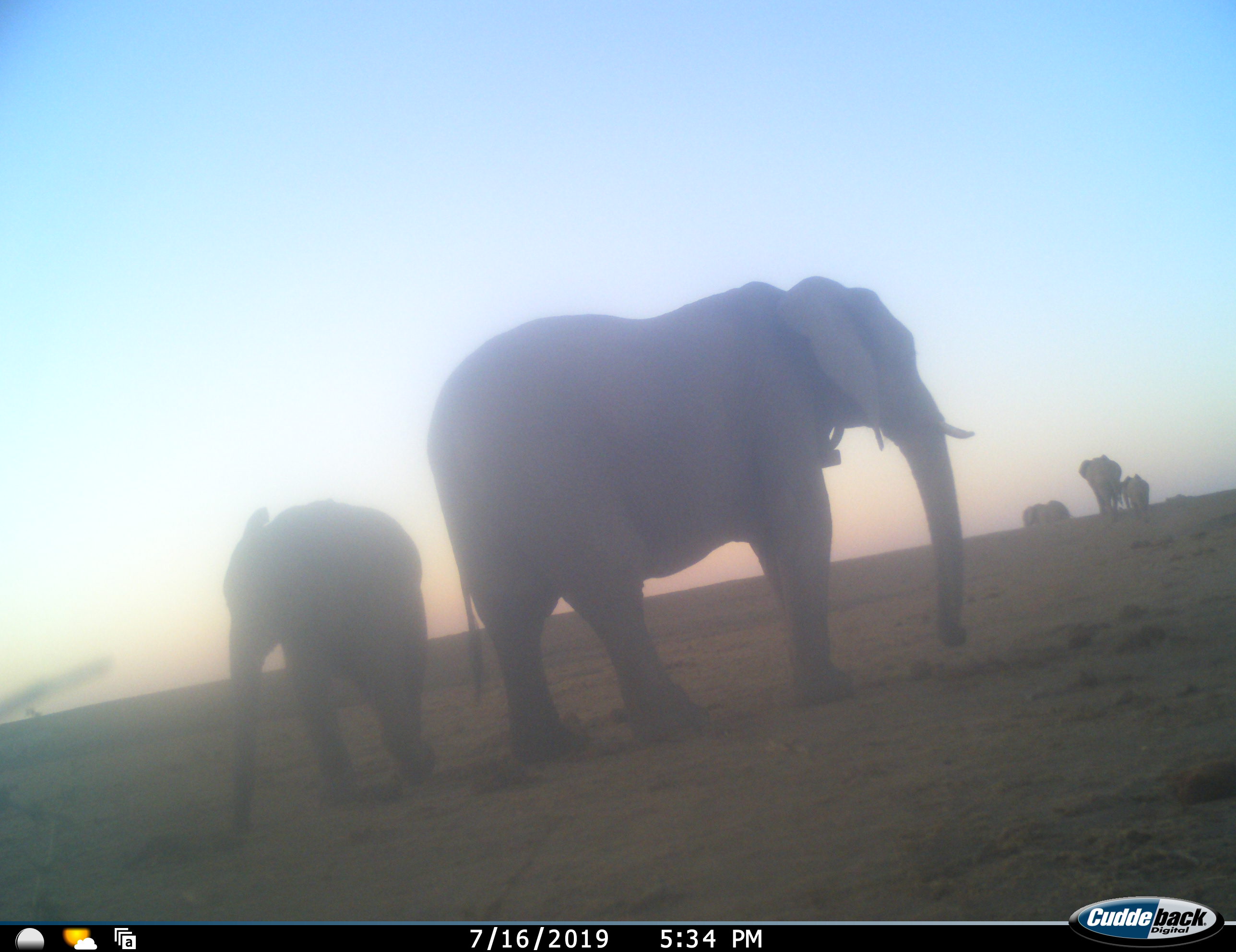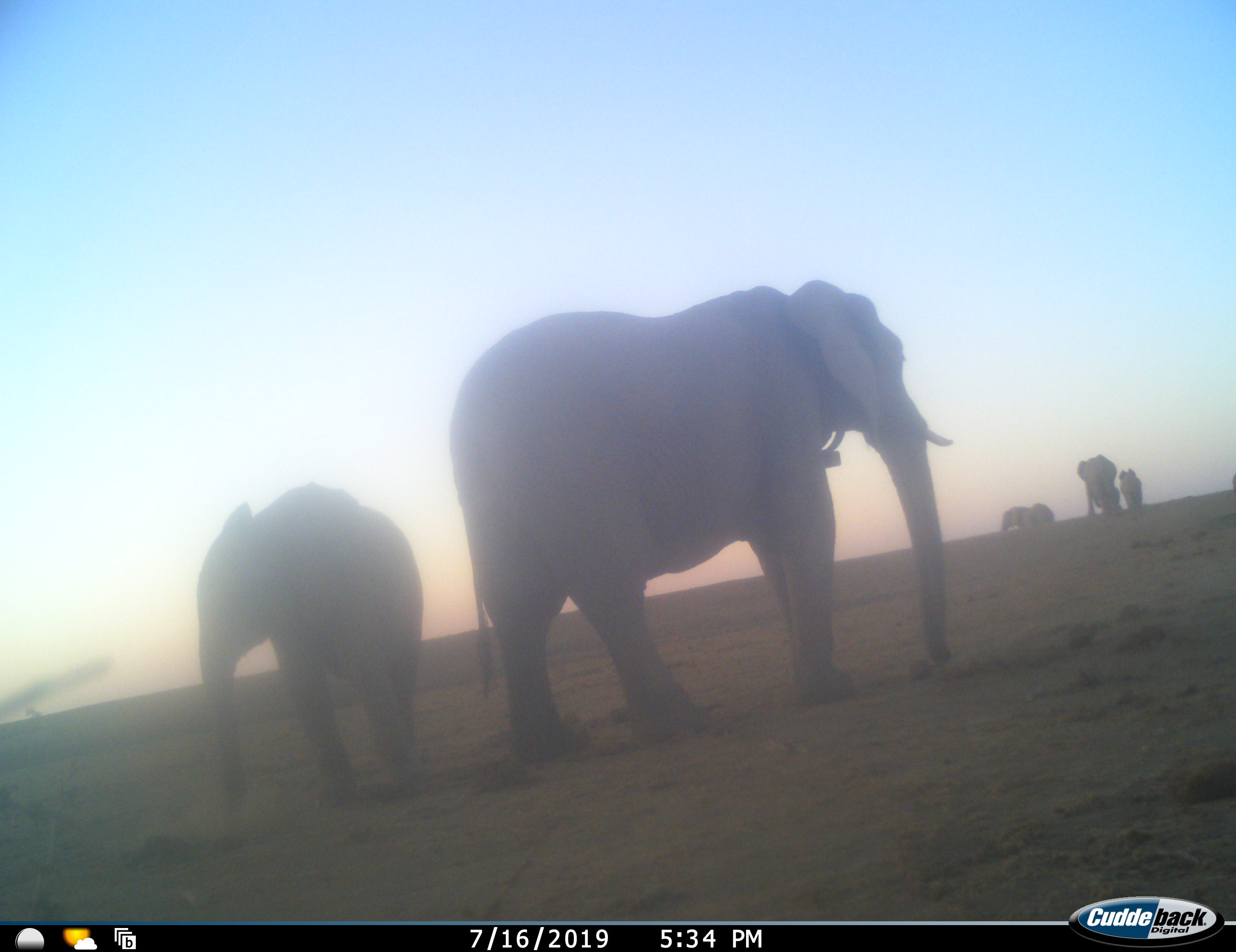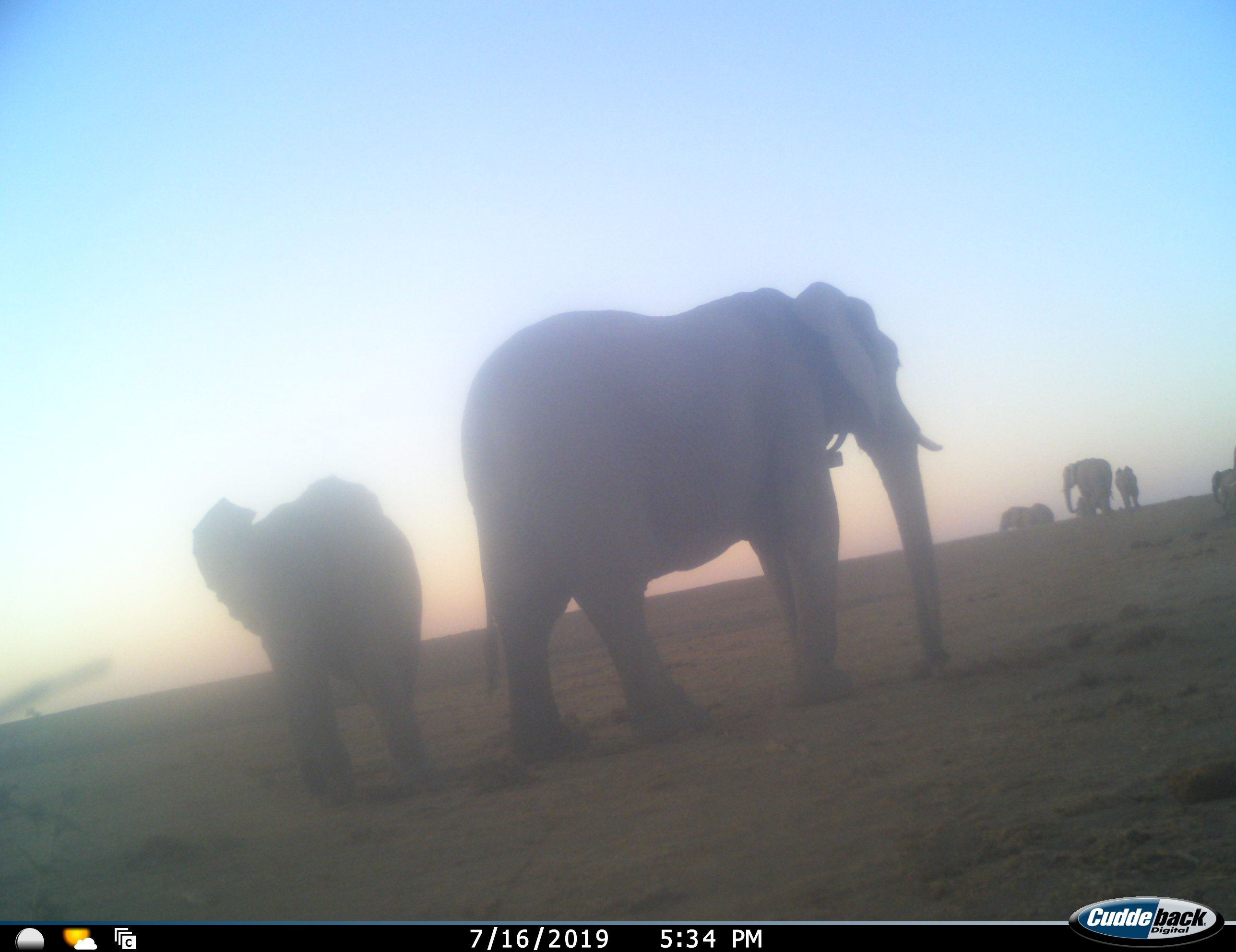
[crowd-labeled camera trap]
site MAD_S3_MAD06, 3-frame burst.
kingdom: Animalia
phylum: Chordata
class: Mammalia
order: Proboscidea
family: Elephantidae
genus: Loxodonta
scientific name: Loxodonta africana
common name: african bush elephant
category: elephant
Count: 6.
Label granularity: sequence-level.